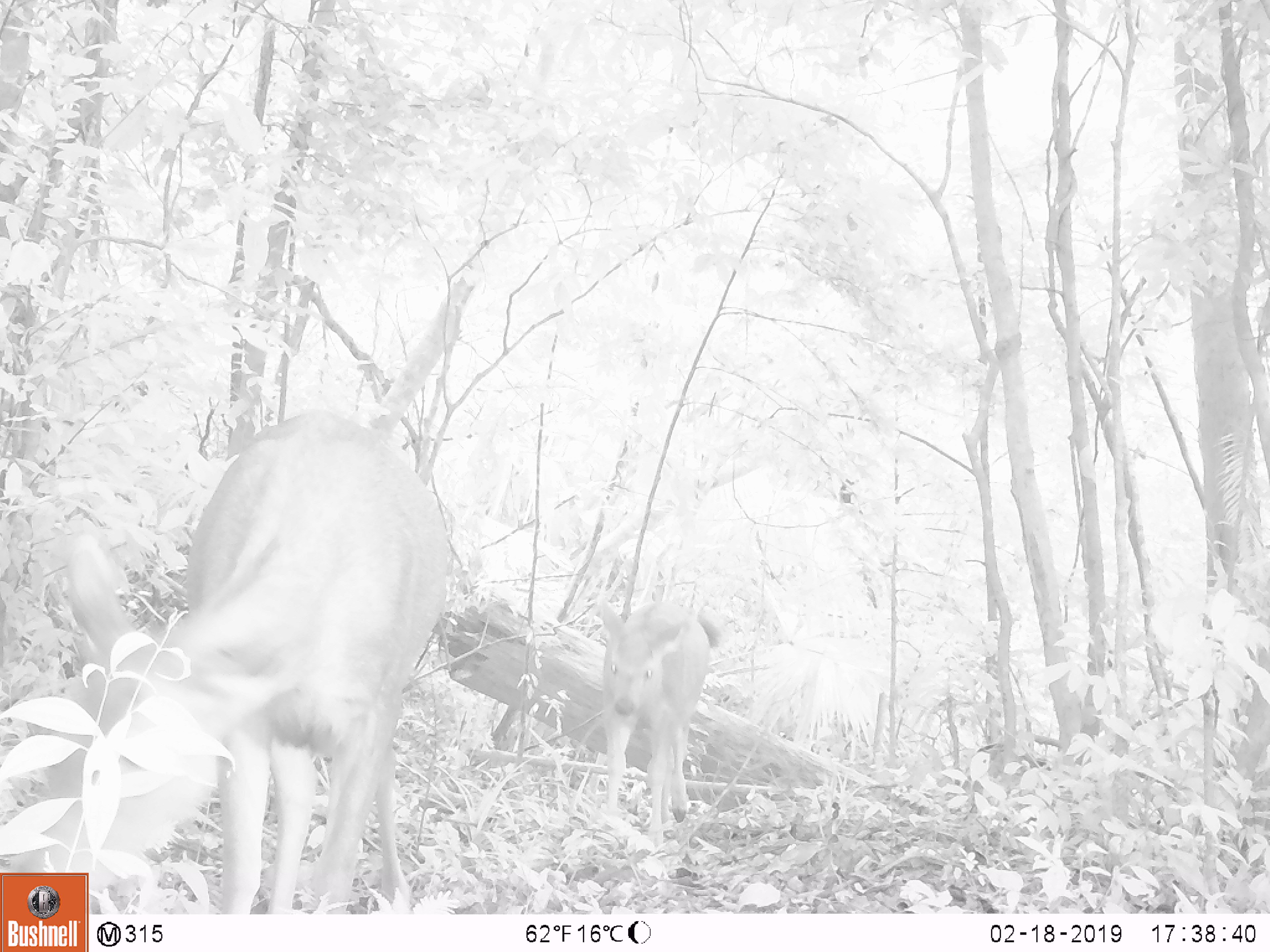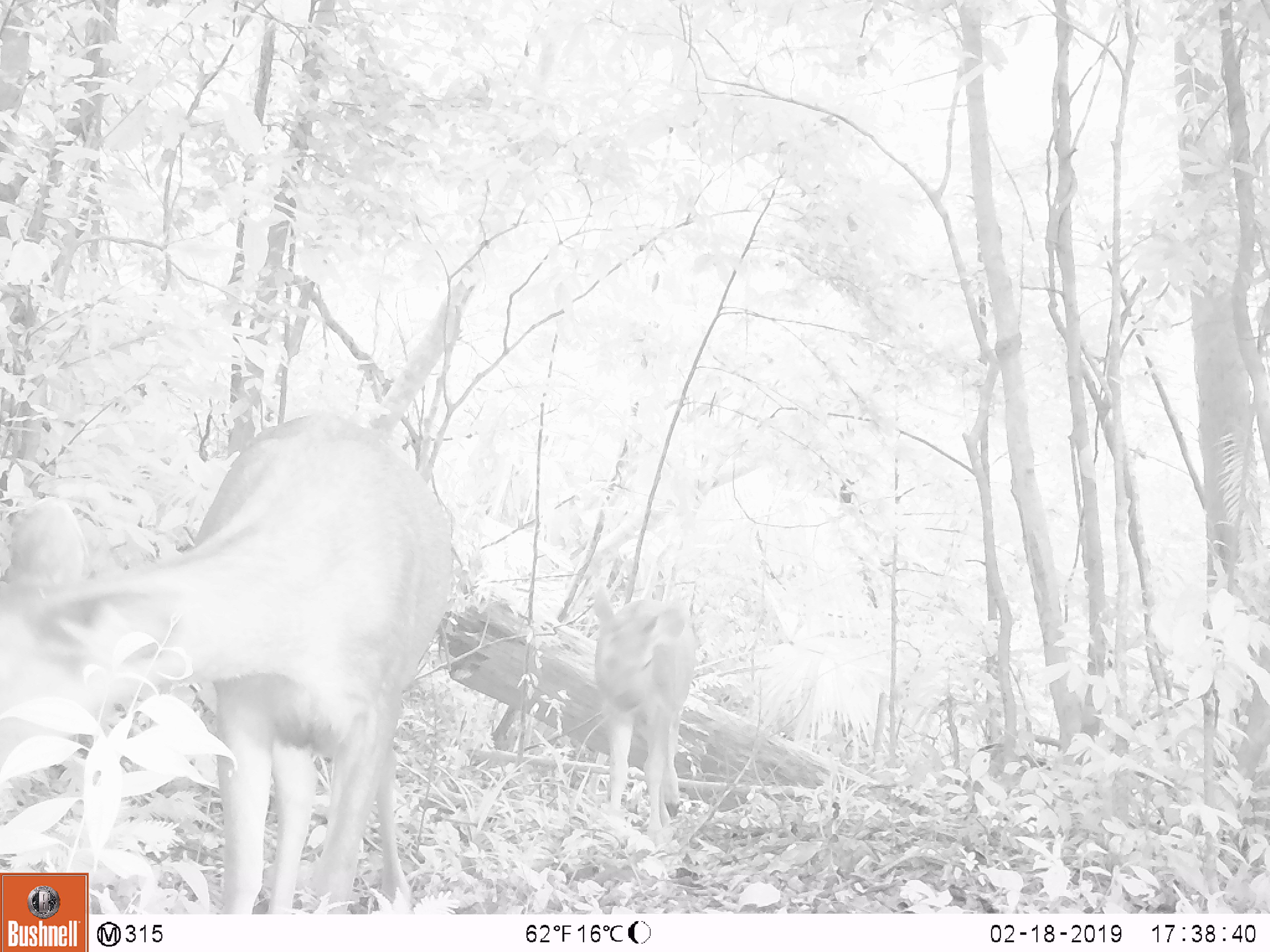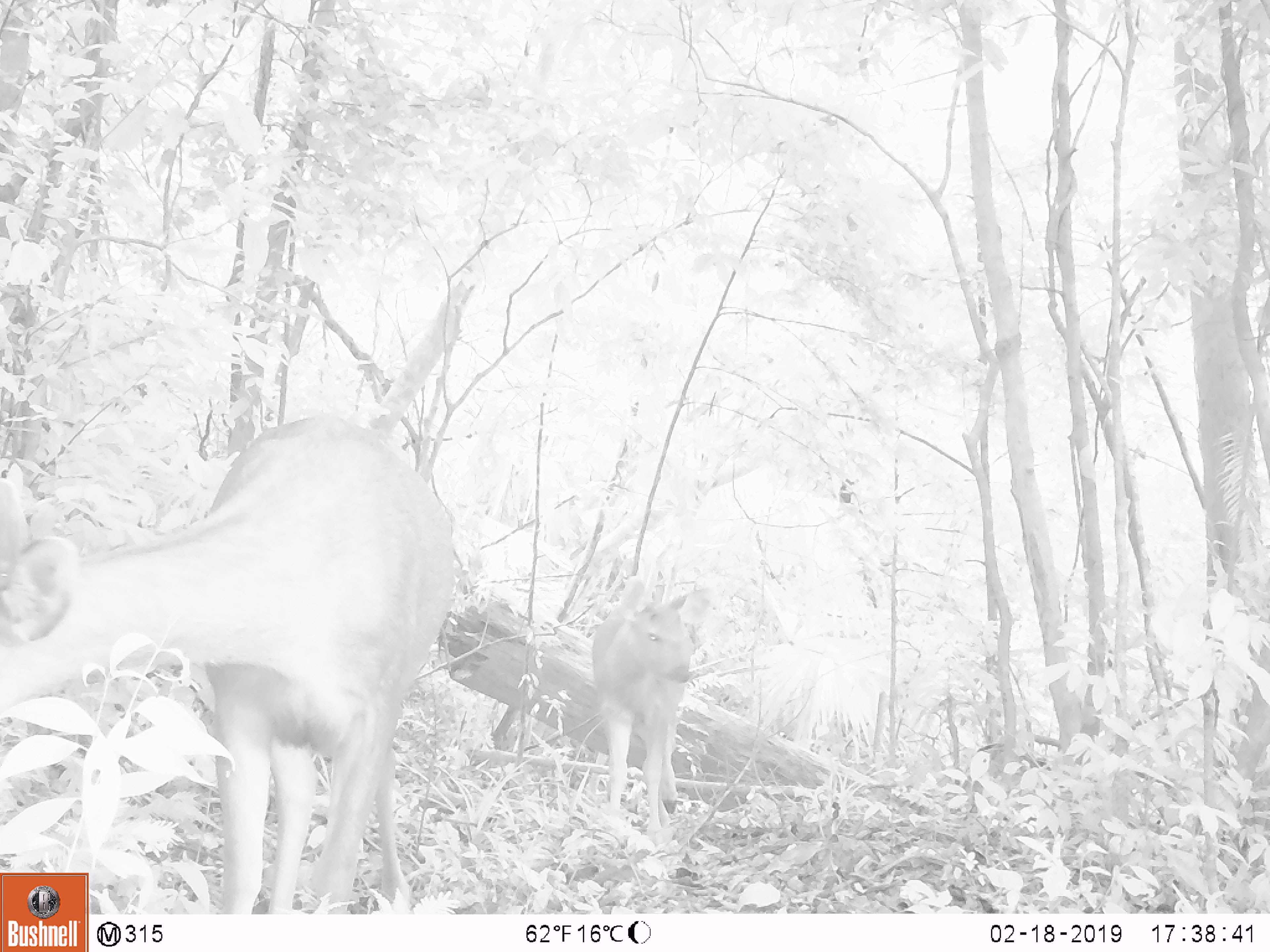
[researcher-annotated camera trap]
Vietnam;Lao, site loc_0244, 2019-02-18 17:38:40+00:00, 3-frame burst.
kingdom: Animalia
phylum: Chordata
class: Mammalia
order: Artiodactyla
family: Cervidae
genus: Rusa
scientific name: Rusa unicolor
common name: sambar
Sambar (Rusa unicolor). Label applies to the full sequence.